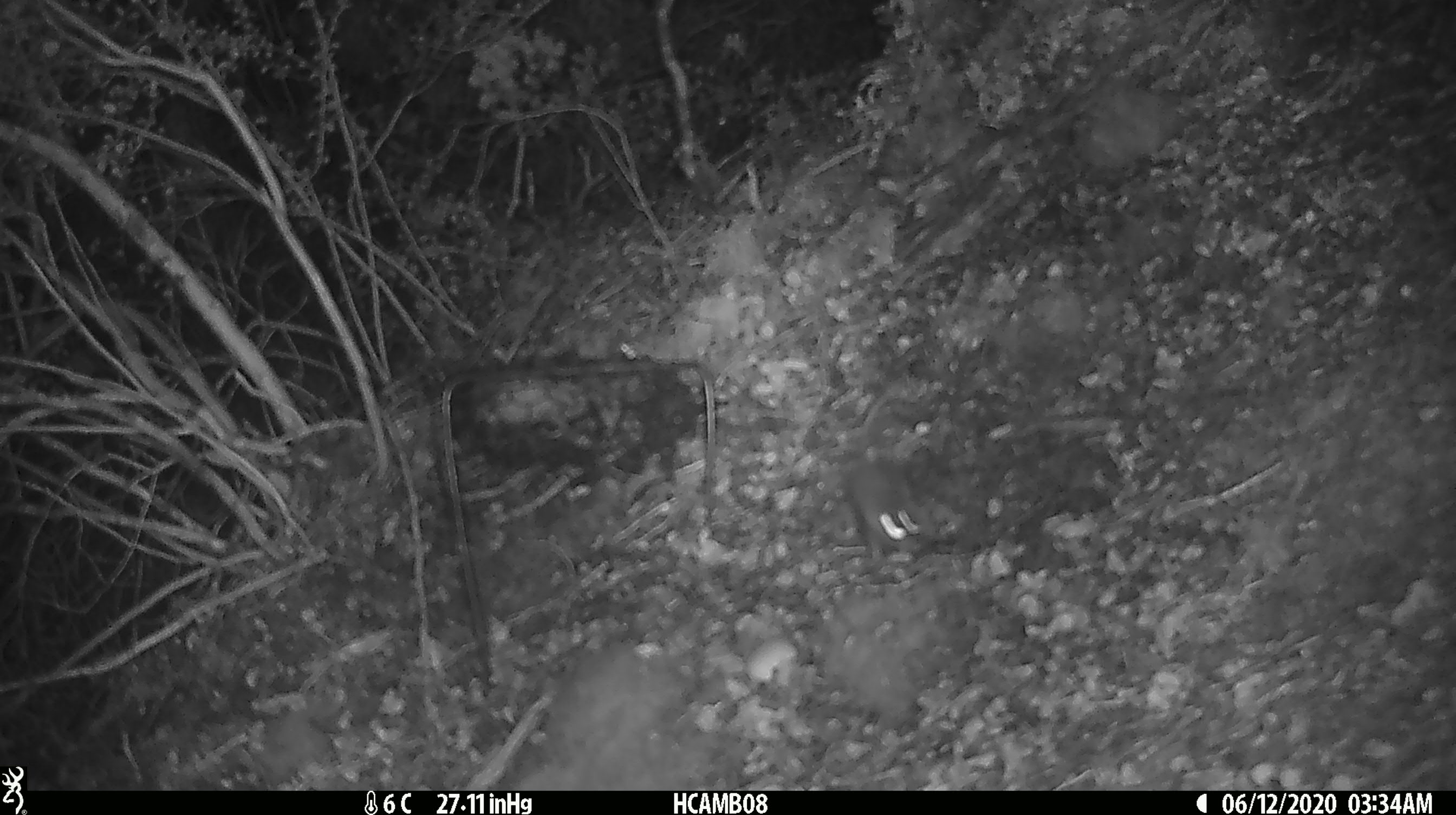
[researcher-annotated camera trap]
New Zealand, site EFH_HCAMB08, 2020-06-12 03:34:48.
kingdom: Animalia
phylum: Chordata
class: Mammalia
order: Rodentia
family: Muridae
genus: Mus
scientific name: Mus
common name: mouse